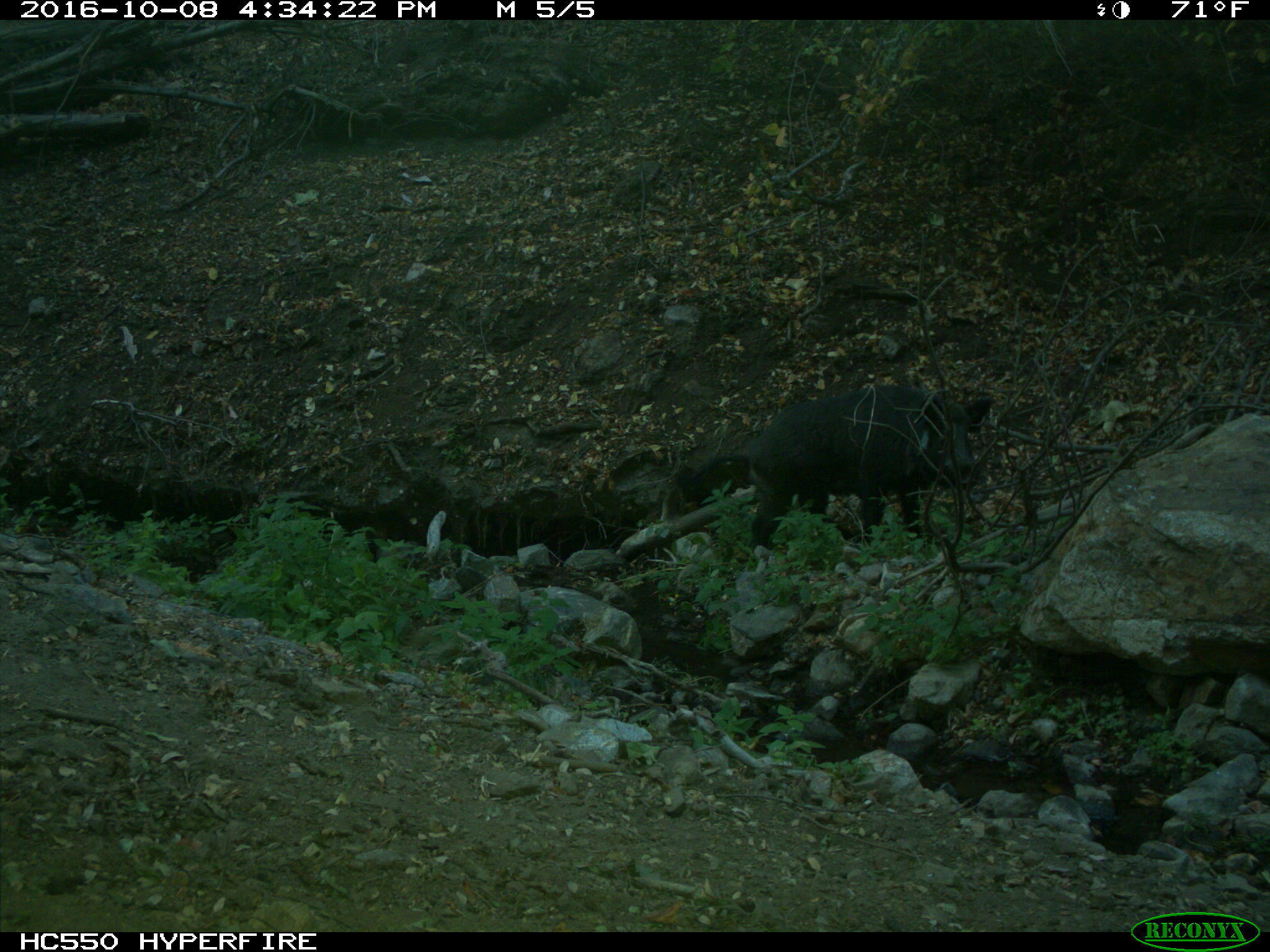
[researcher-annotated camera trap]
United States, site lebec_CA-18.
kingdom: Animalia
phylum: Chordata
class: Mammalia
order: Artiodactyla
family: Suidae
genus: Sus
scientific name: Sus scrofa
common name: wild boar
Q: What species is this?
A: Sus scrofa (wild boar).